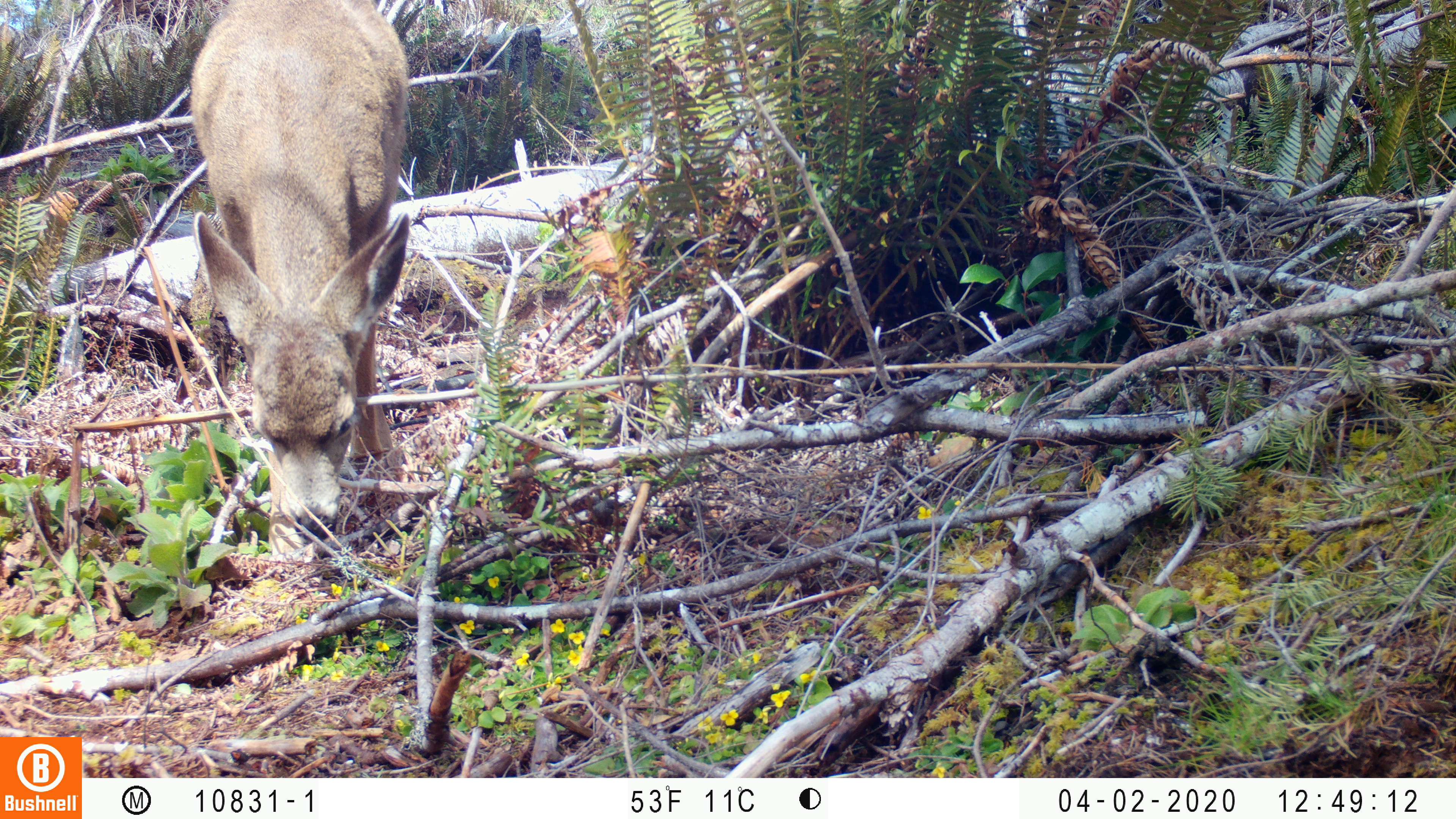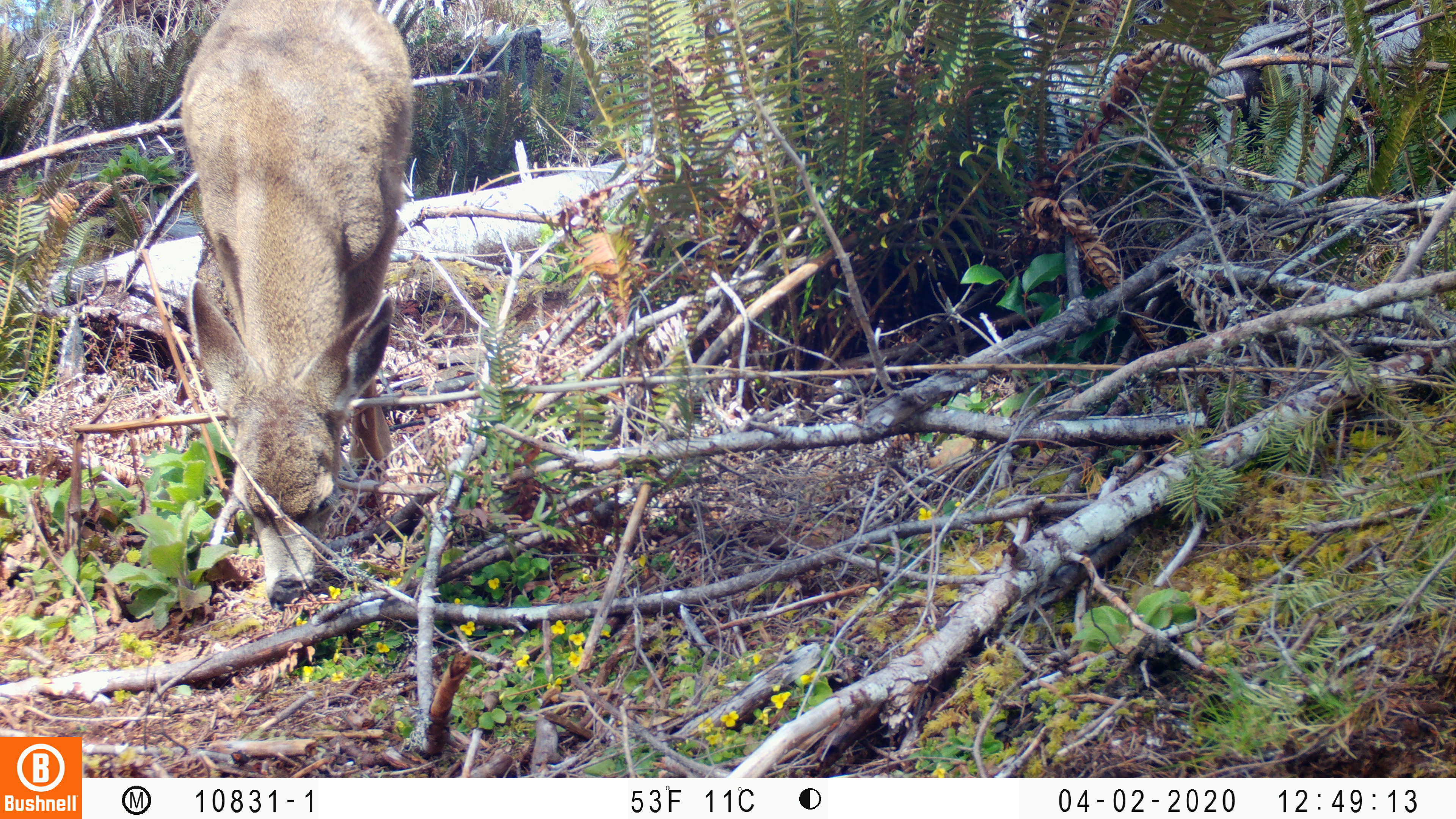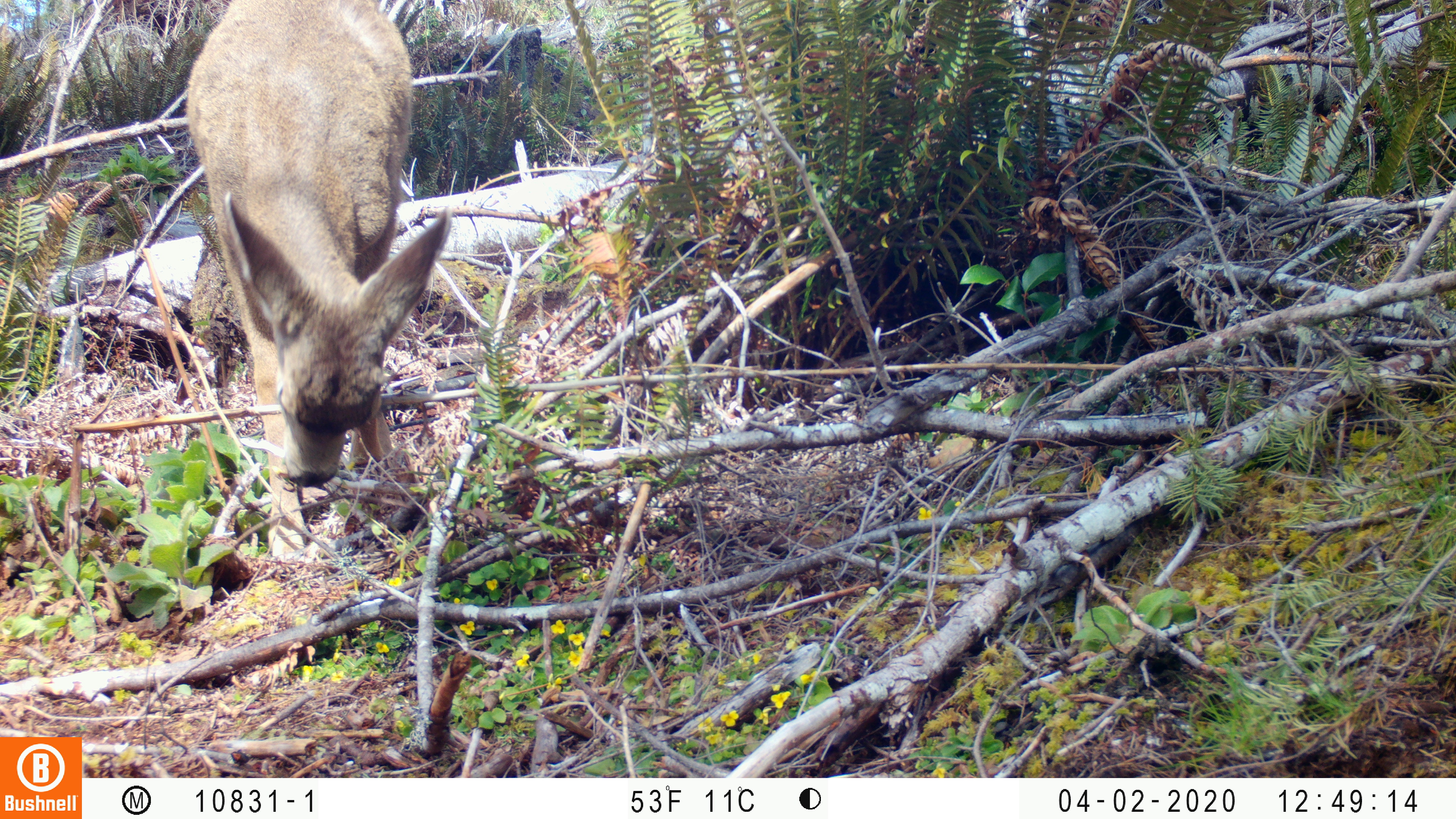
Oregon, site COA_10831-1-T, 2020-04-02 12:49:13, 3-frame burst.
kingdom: Animalia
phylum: Chordata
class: Mammalia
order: Artiodactyla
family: Cervidae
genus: Odocoileus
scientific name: Odocoileus hemionus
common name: black-tailed deer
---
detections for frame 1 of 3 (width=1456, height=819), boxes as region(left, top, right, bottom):
black-tailed deer: region(165, 0, 416, 564)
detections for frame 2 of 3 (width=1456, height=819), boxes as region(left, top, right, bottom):
black-tailed deer: region(163, 0, 436, 613)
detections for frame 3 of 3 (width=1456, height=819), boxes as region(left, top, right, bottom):
black-tailed deer: region(171, 7, 465, 563)